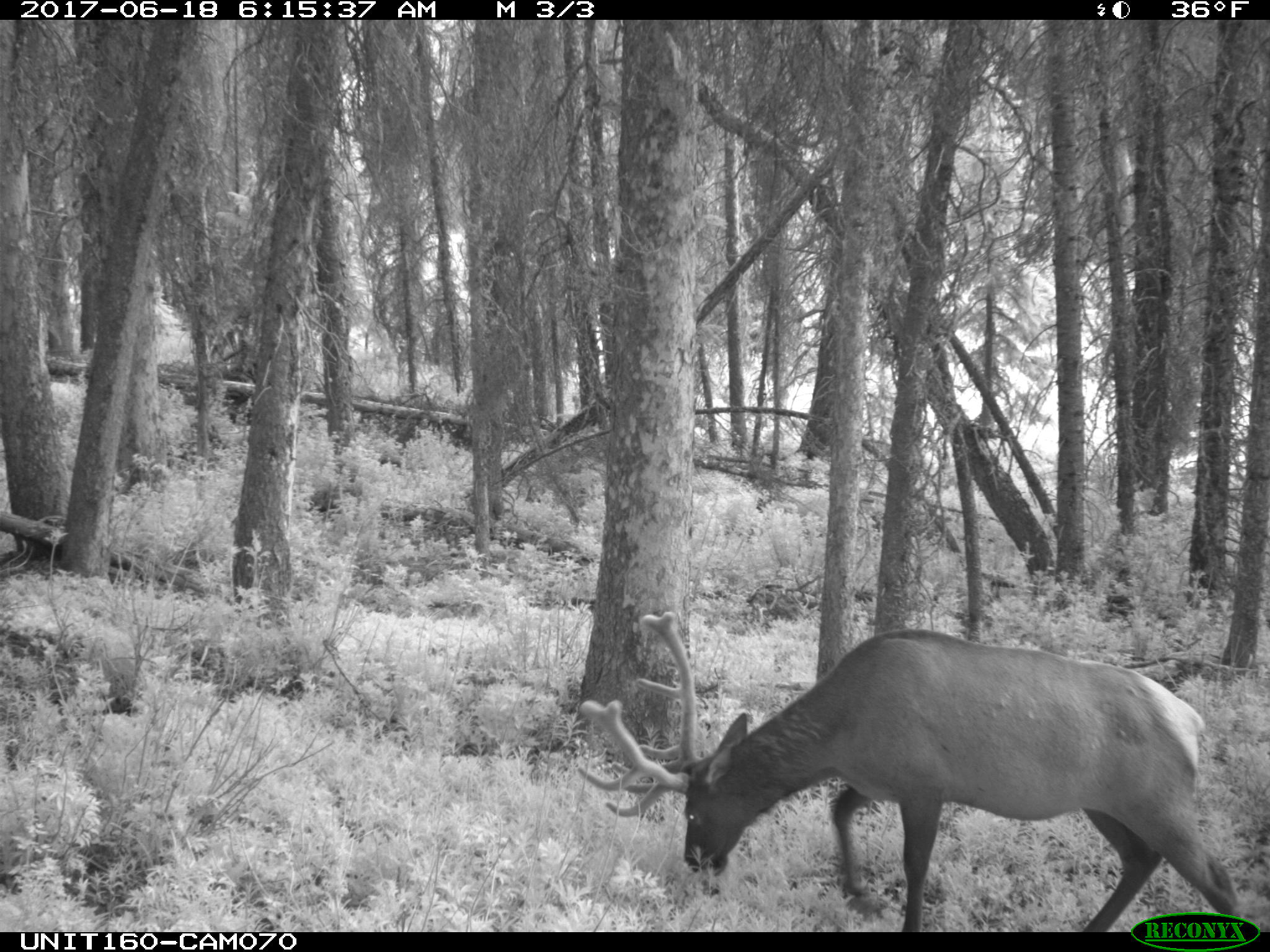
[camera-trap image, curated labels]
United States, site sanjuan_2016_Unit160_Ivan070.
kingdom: Animalia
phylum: Chordata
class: Mammalia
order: Artiodactyla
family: Cervidae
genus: Cervus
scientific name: Cervus elaphus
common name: red deer